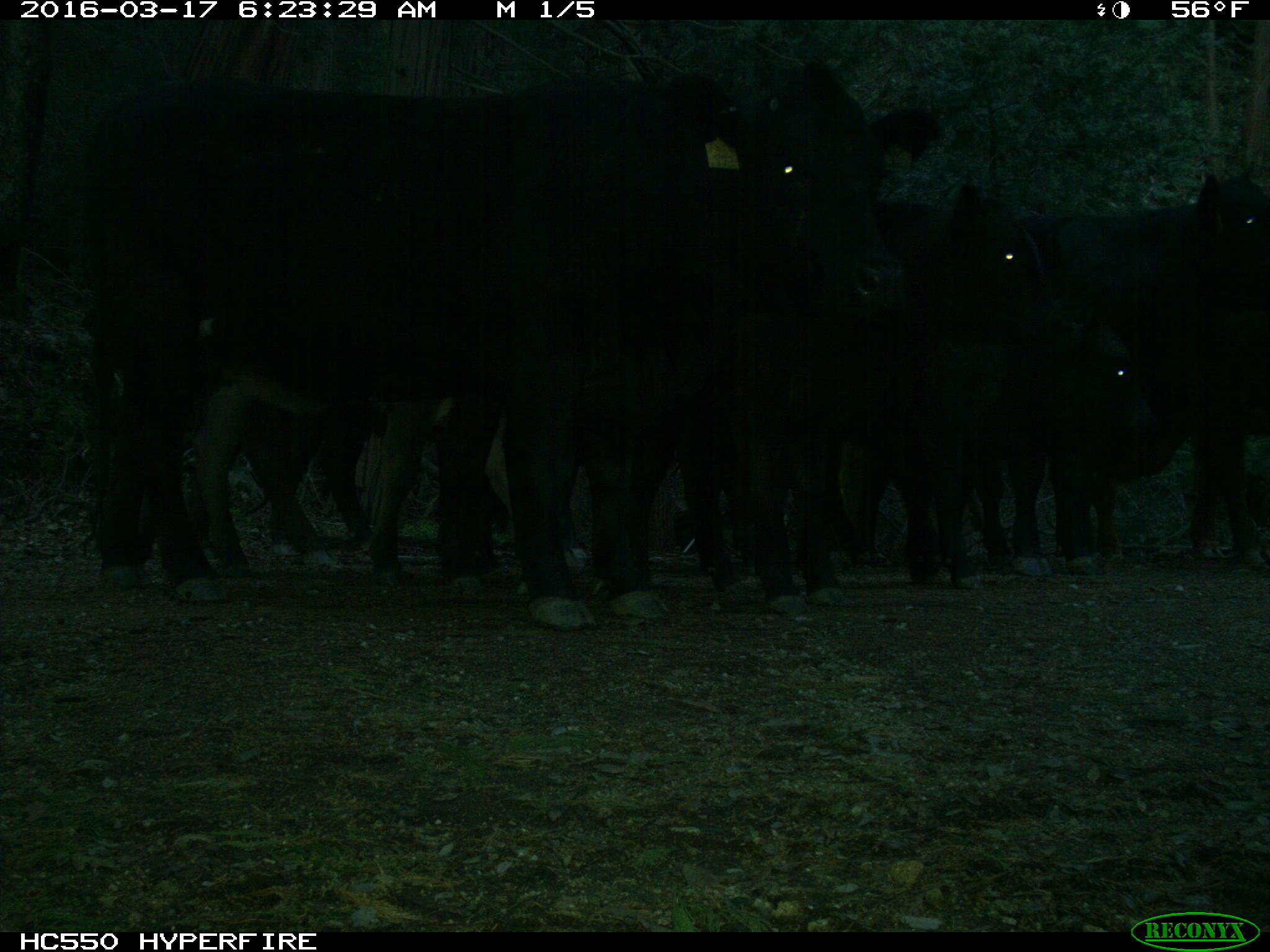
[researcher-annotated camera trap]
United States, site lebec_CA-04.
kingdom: Animalia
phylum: Chordata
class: Mammalia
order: Artiodactyla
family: Bovidae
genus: Bos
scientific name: Bos taurus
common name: domestic cow